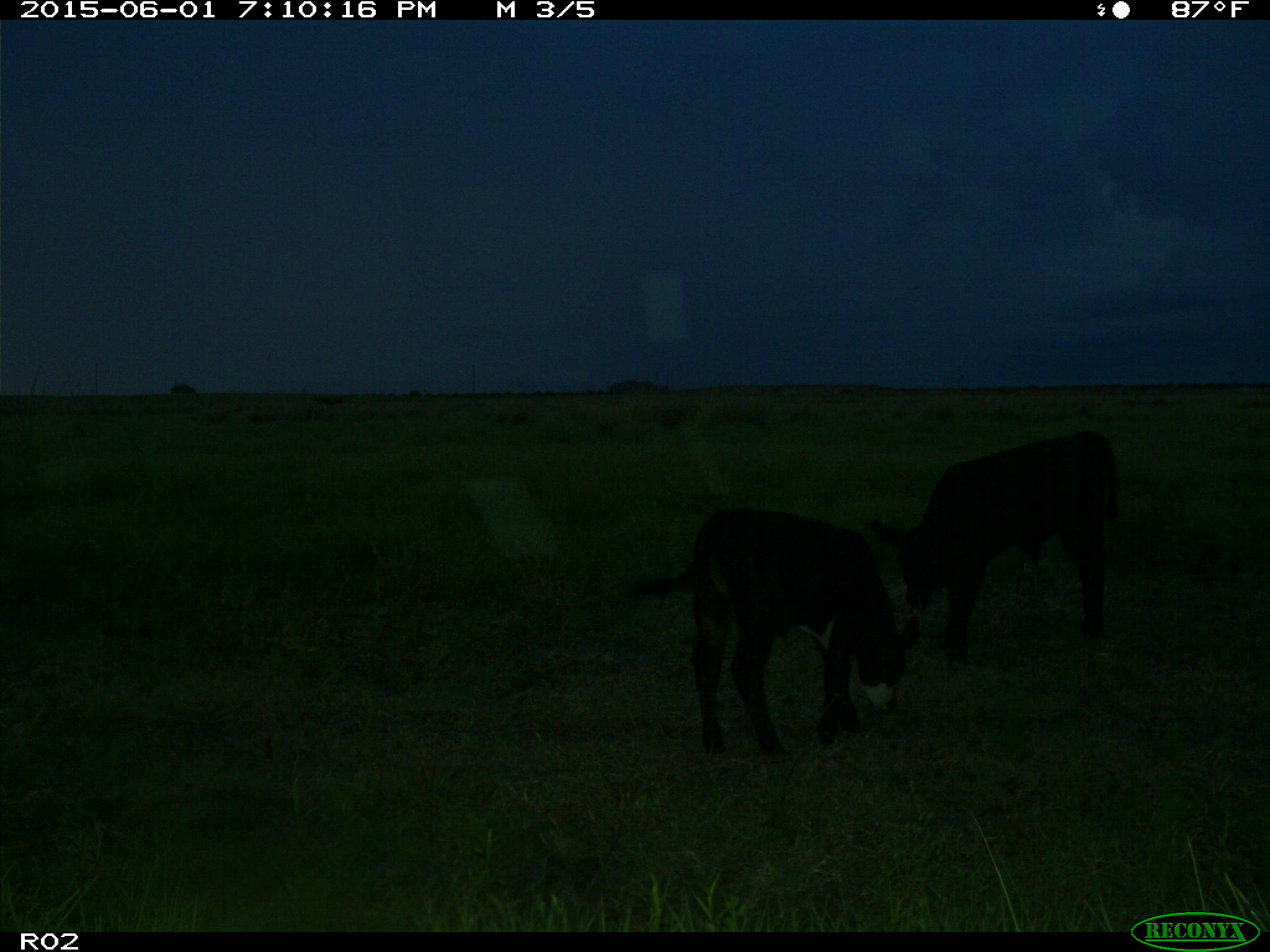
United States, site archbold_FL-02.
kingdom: Animalia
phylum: Chordata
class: Mammalia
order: Artiodactyla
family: Bovidae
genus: Bos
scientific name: Bos taurus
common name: domestic cow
Bos taurus (domestic cow).